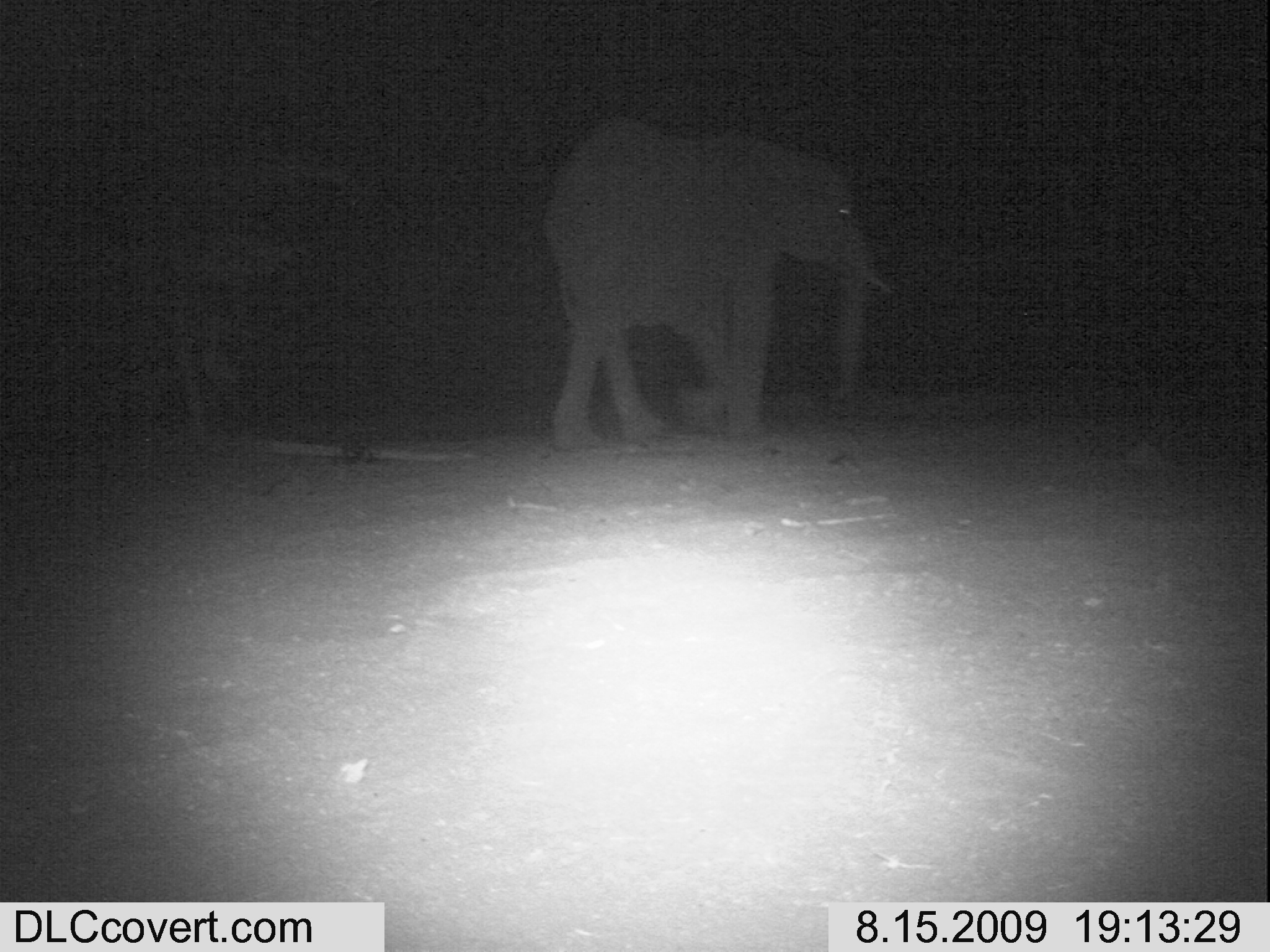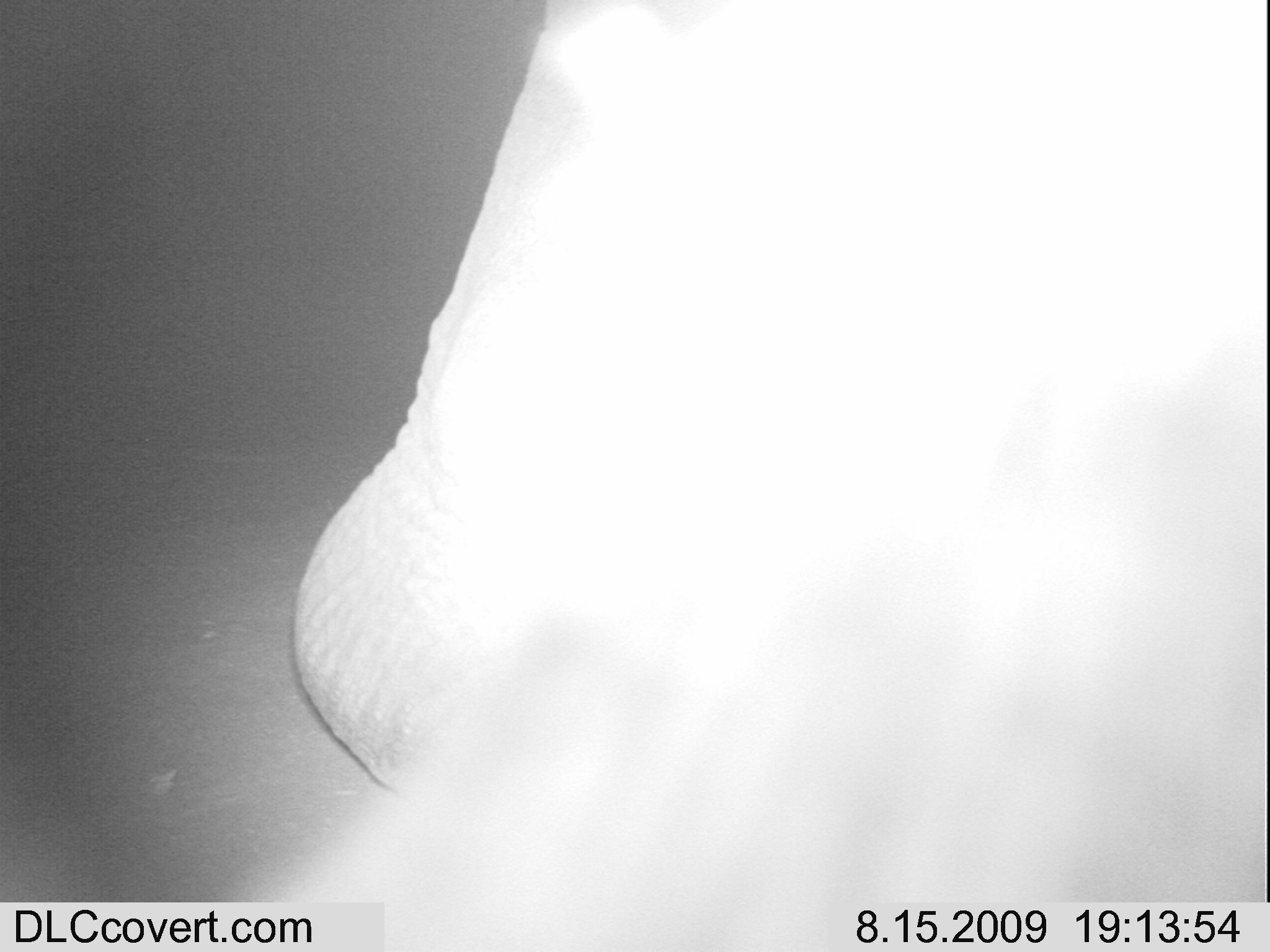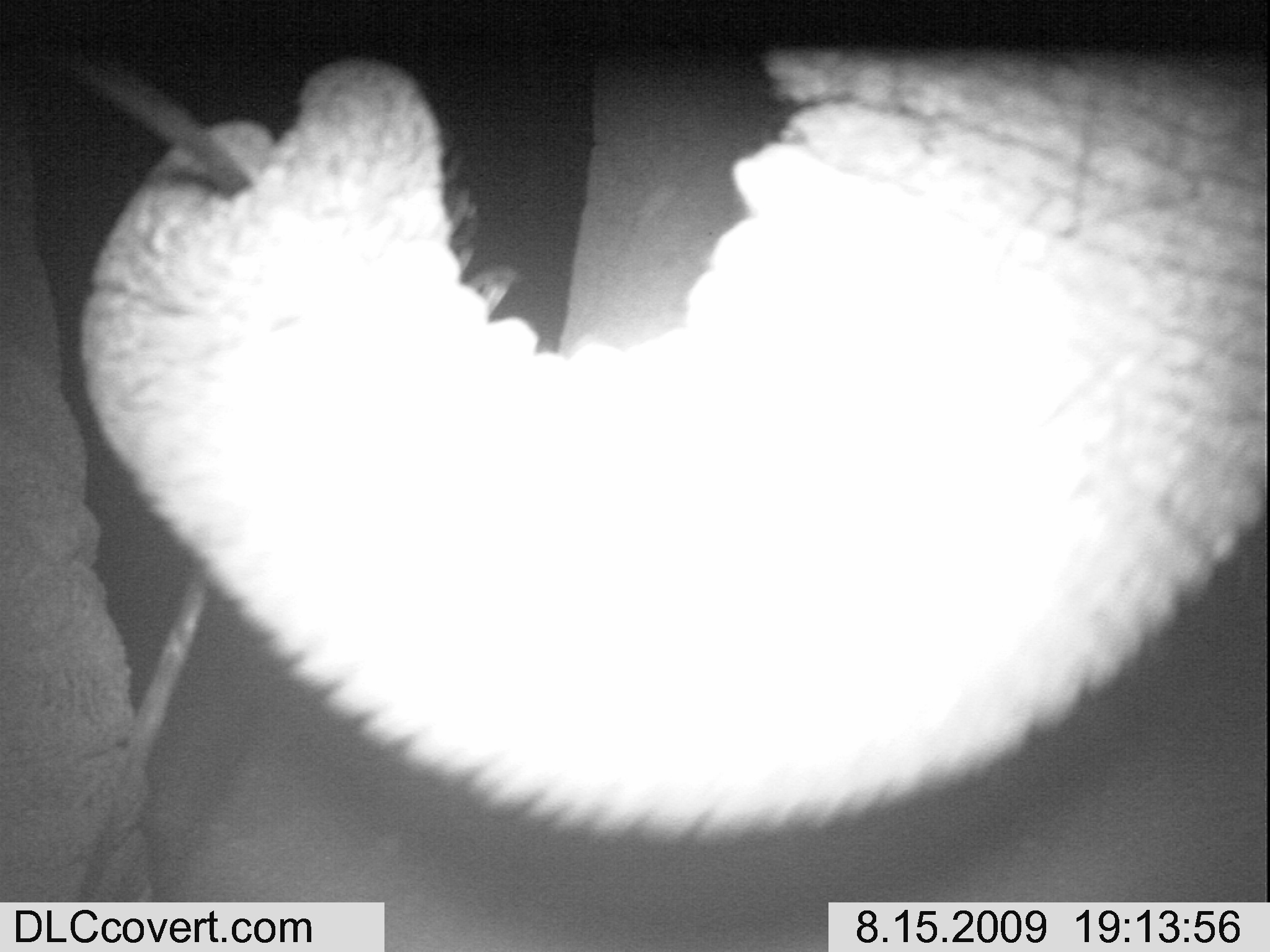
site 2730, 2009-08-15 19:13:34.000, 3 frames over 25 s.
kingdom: Animalia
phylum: Chordata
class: Mammalia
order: Proboscidea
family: Elephantidae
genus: Loxodonta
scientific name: Loxodonta africana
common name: african bush elephant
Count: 1.